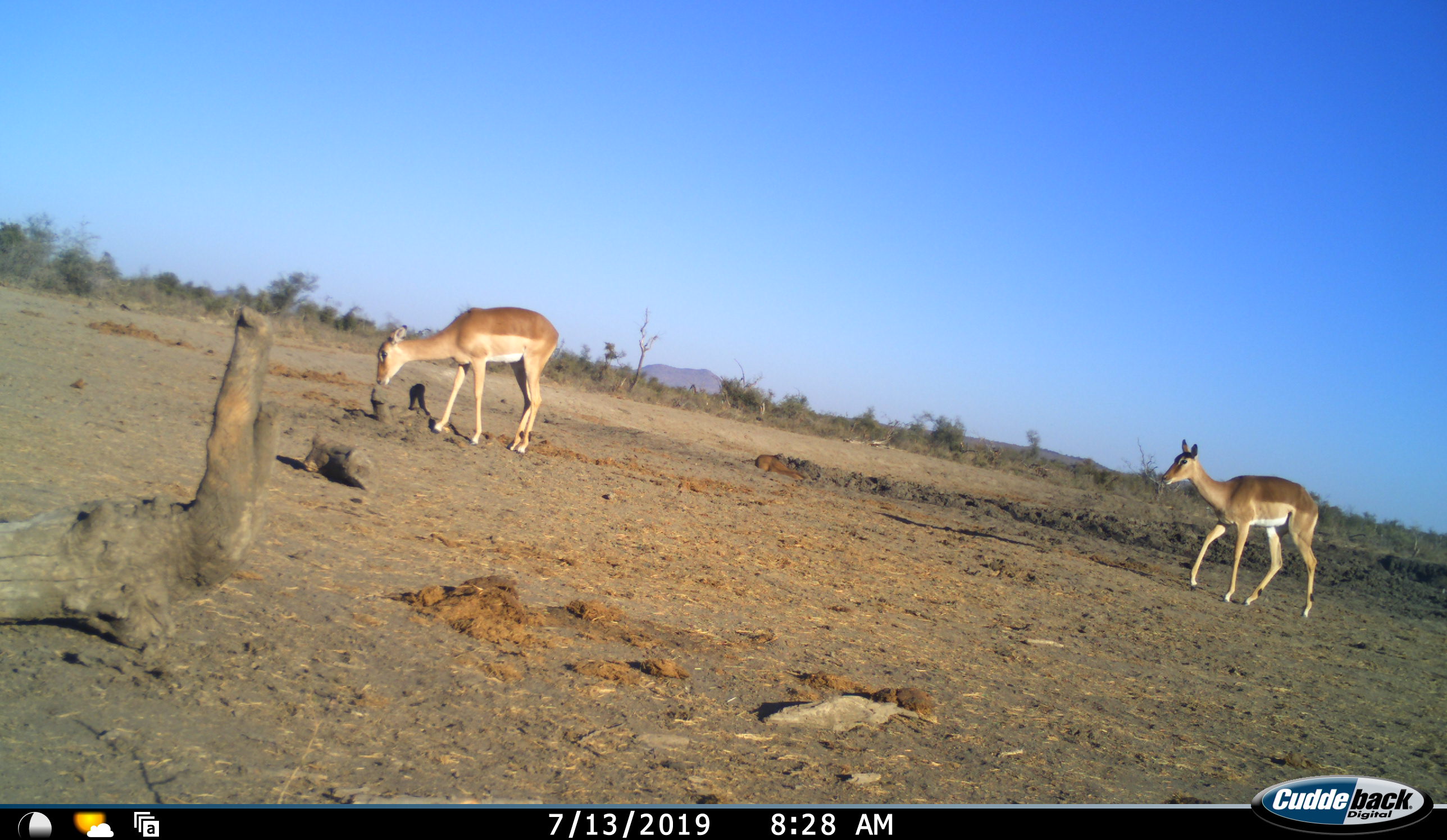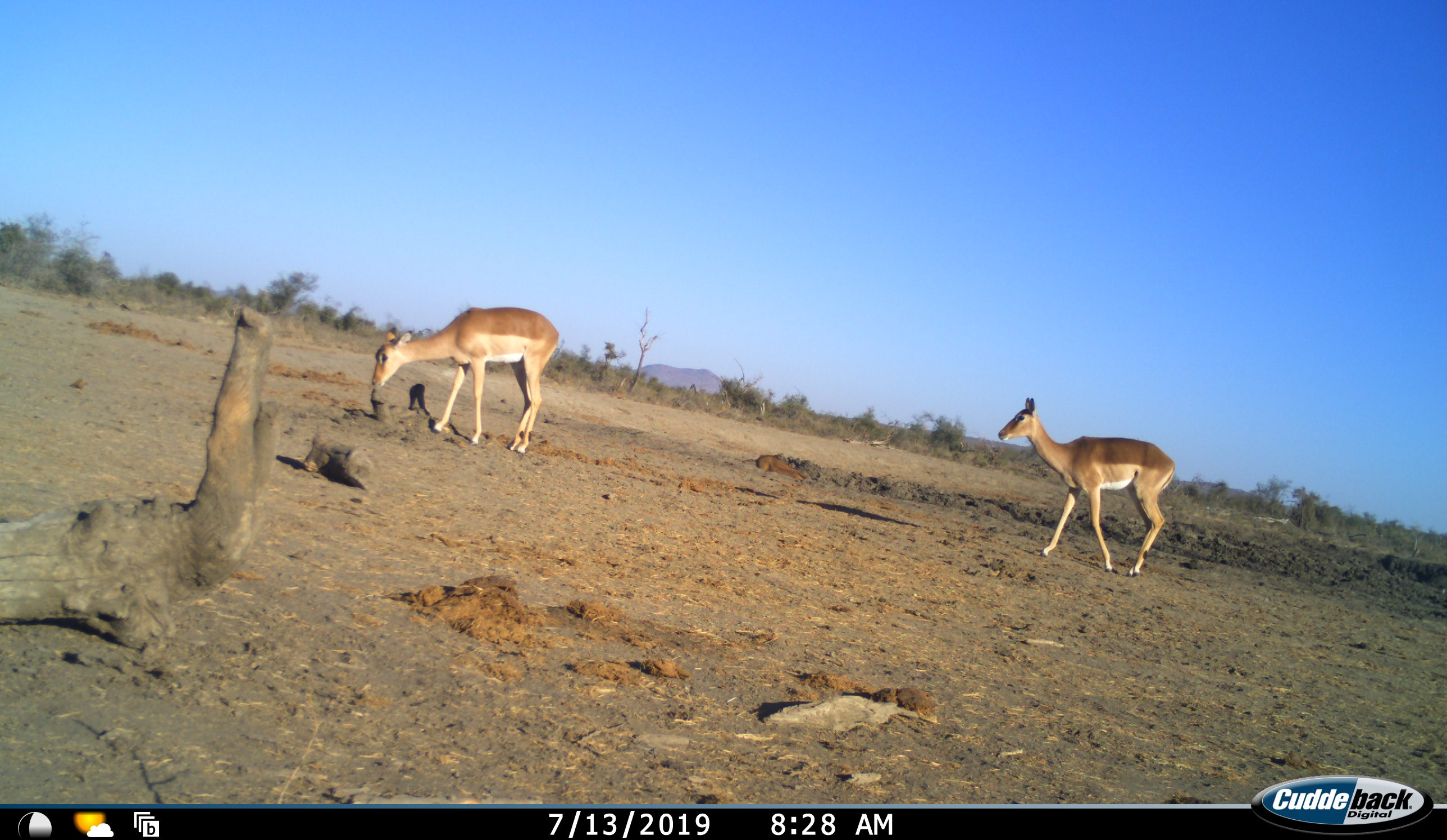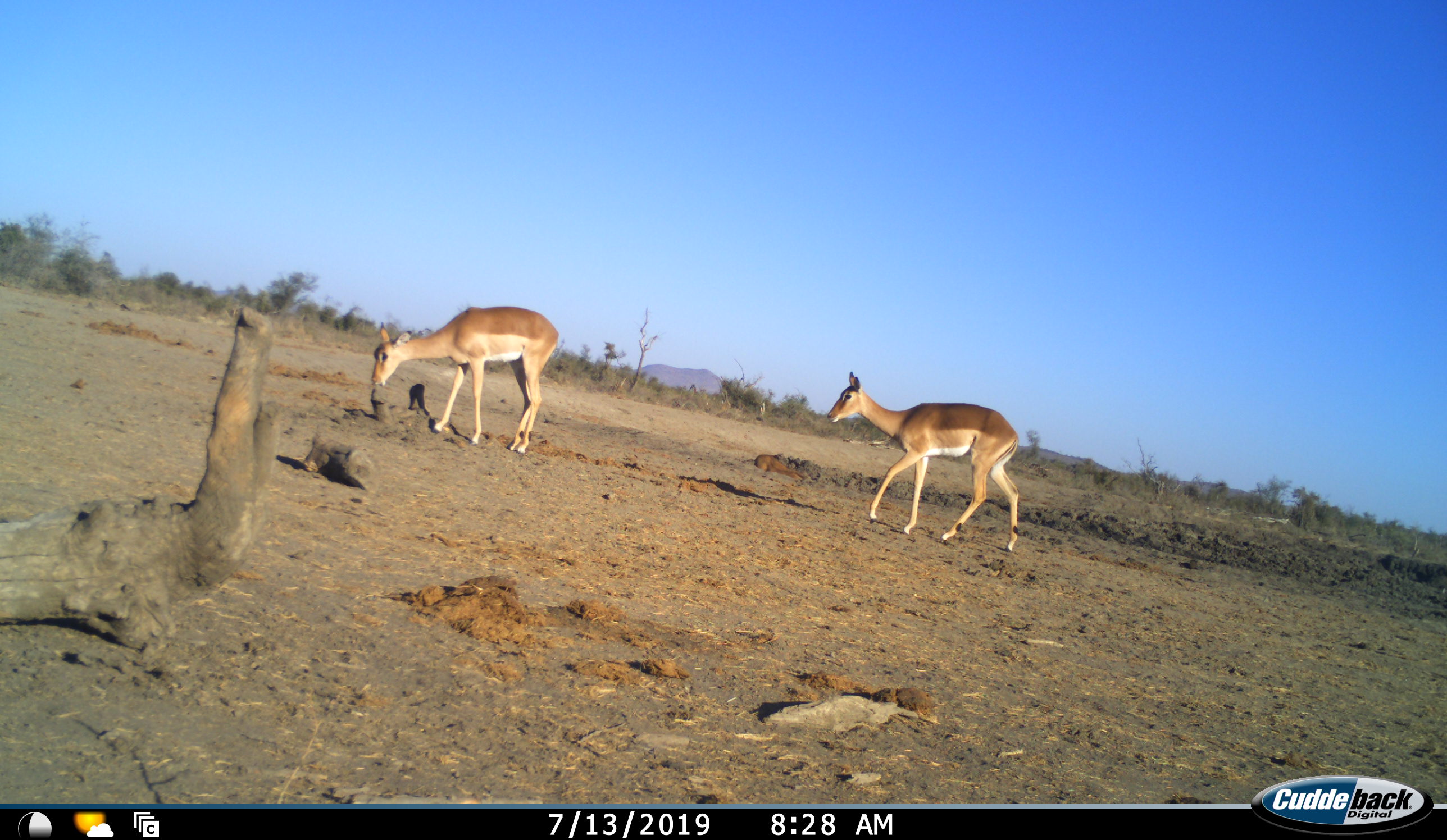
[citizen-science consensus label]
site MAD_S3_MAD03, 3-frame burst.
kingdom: Animalia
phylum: Chordata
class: Mammalia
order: Artiodactyla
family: Bovidae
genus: Aepyceros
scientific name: Aepyceros melampus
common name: impala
Impala (Aepyceros melampus), count 2. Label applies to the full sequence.